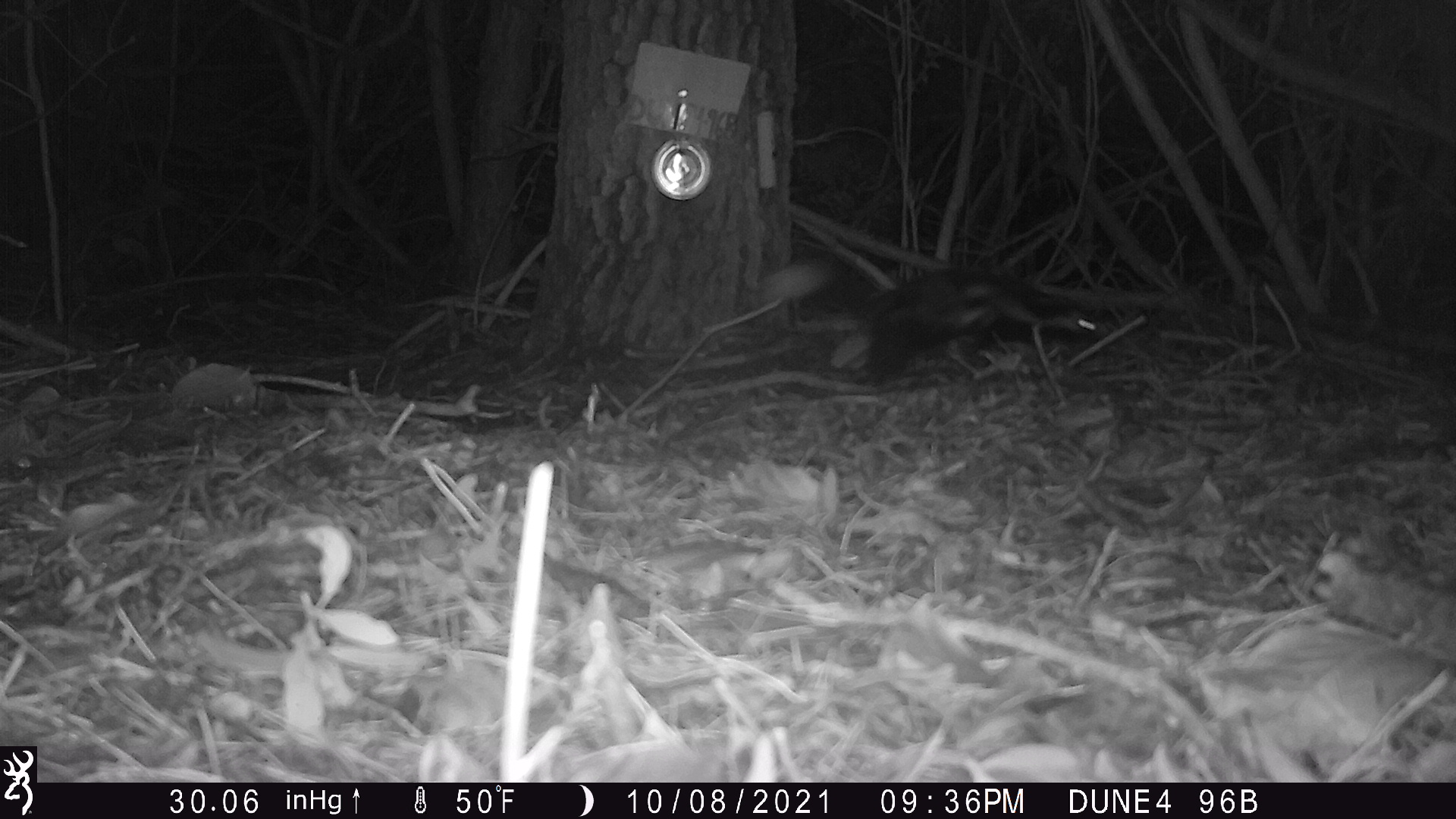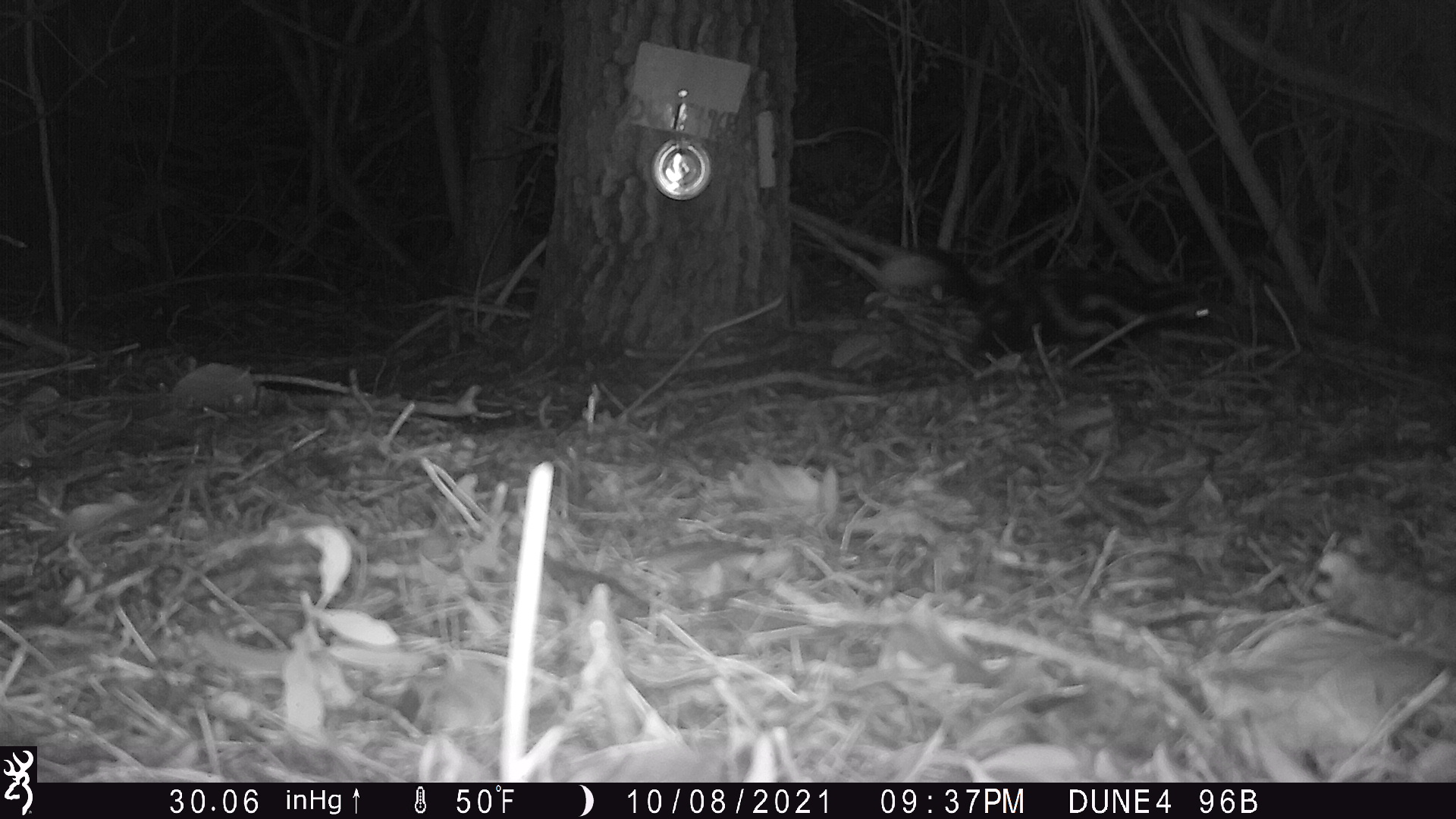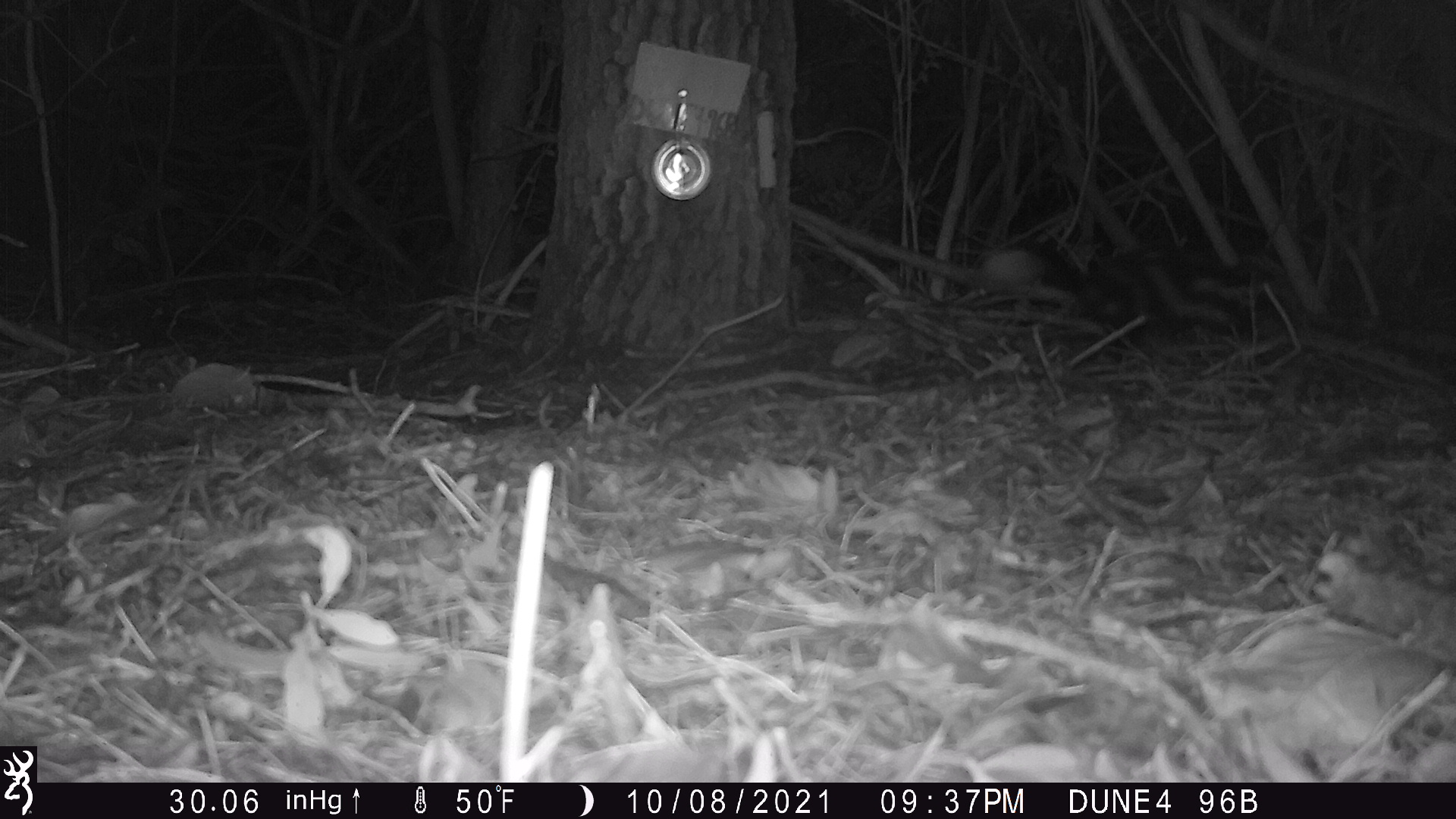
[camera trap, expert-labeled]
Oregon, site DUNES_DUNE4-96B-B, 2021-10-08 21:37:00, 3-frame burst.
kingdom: Animalia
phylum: Chordata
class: Mammalia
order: Carnivora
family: Mephitidae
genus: Spilogale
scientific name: Spilogale gracilis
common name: western spotted skunk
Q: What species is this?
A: Western spotted skunk (Spilogale gracilis).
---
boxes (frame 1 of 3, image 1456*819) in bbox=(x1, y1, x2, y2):
western spotted skunk: bbox=(758, 254, 1105, 376)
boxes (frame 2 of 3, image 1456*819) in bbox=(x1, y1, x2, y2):
western spotted skunk: bbox=(875, 248, 1221, 377)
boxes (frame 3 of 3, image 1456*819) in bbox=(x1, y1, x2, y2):
western spotted skunk: bbox=(981, 242, 1285, 344)